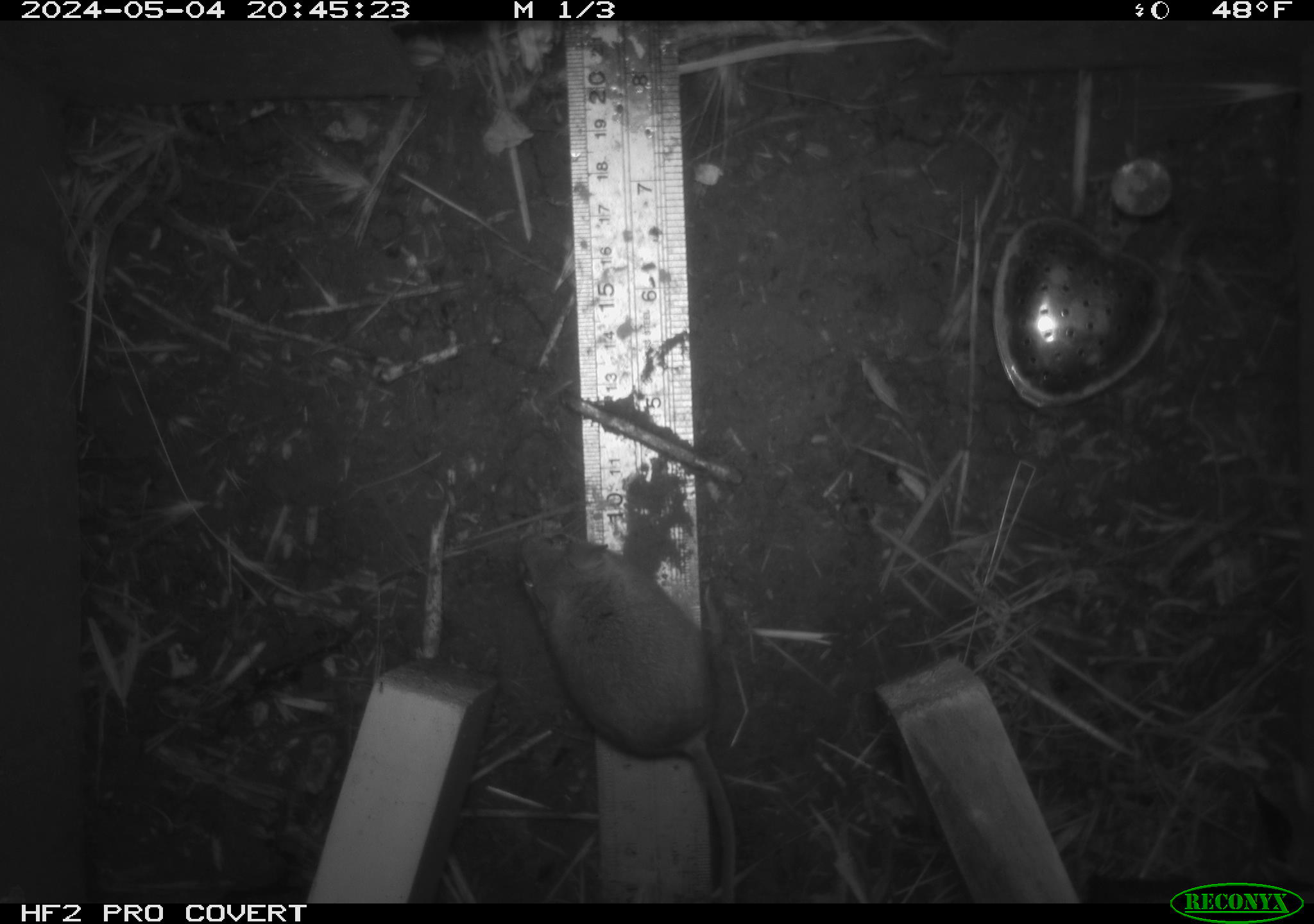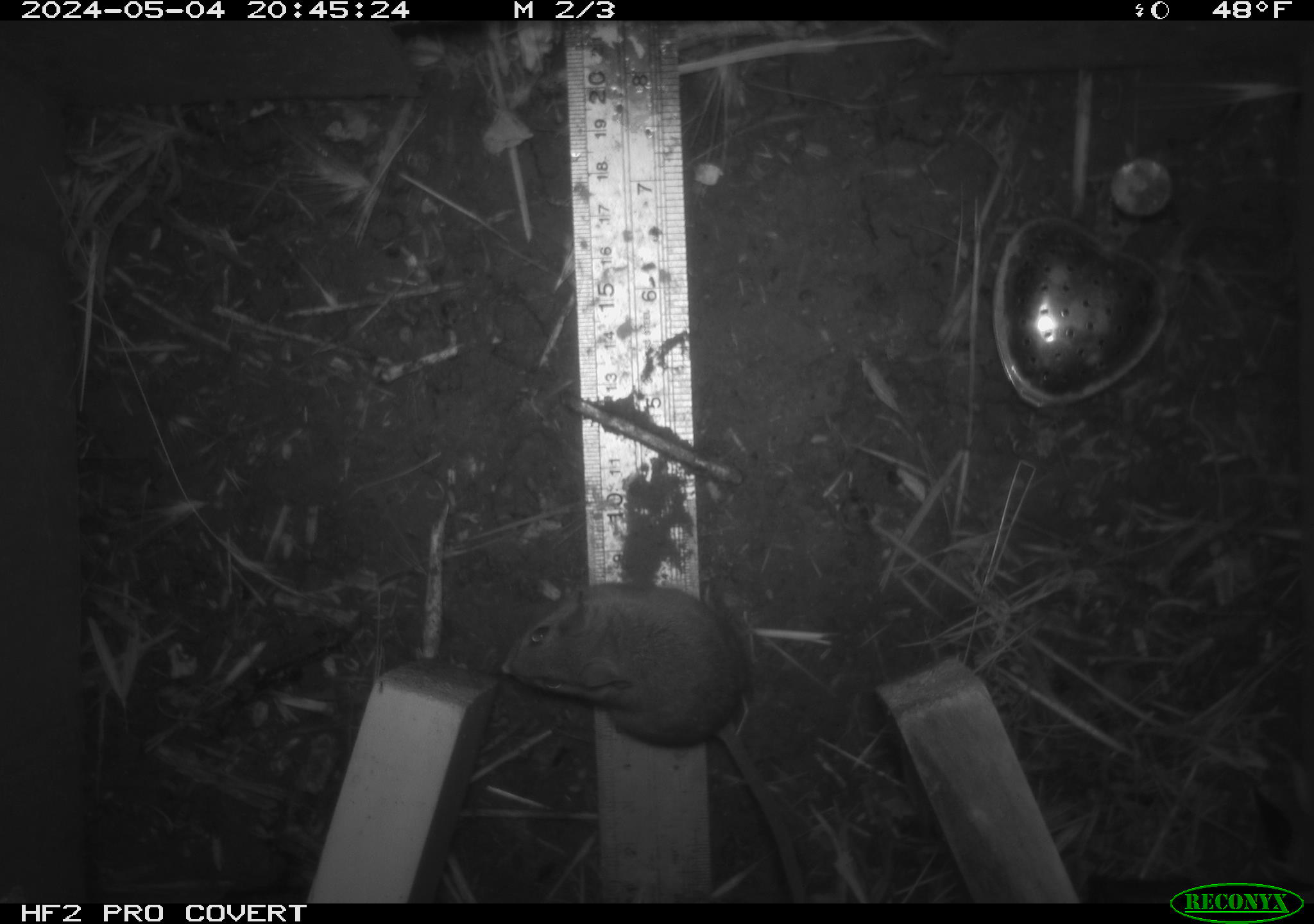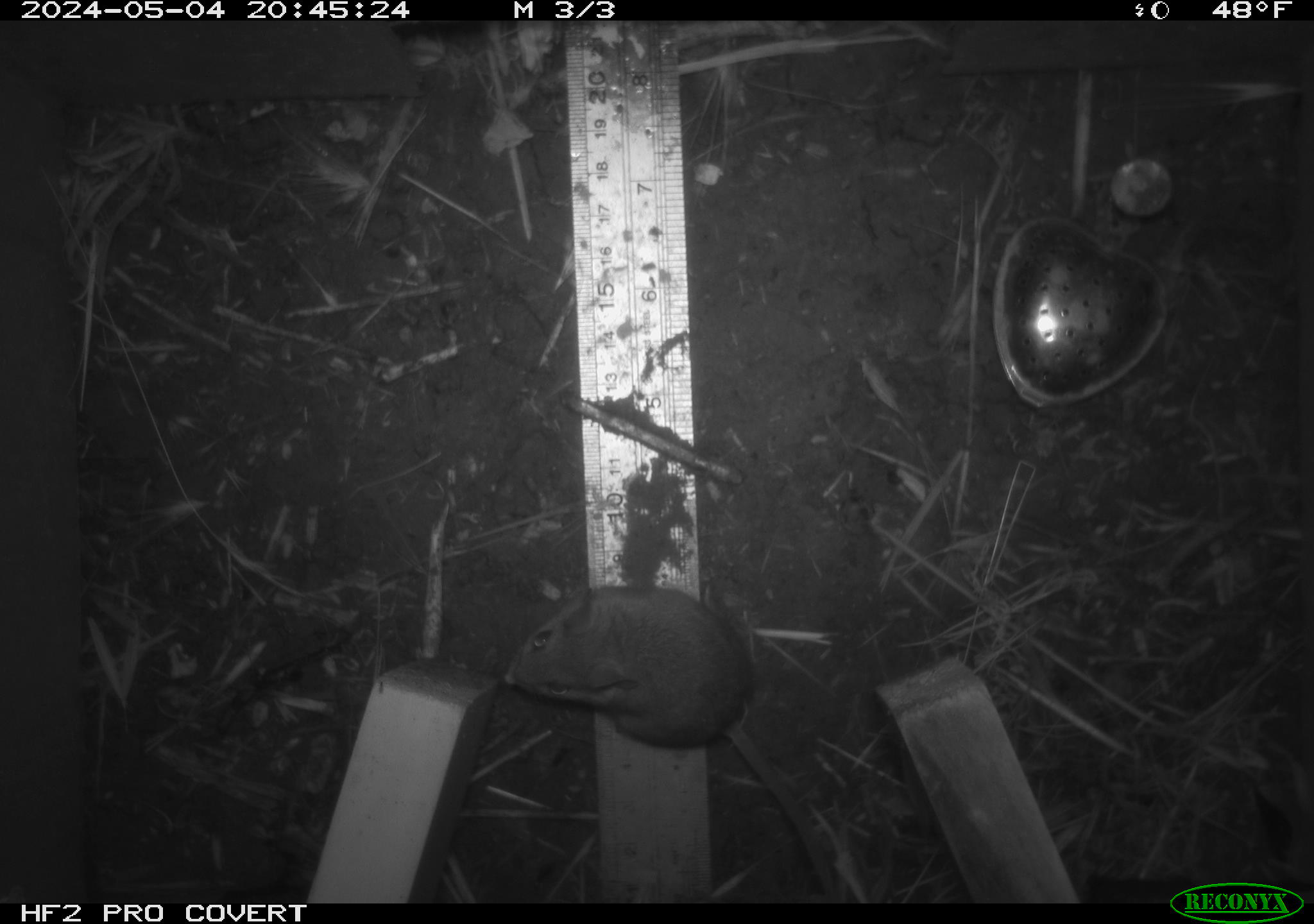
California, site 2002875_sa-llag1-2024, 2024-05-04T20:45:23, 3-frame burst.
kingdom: Animalia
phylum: Chordata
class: Mammalia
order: Rodentia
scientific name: Rodentia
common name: mouse species